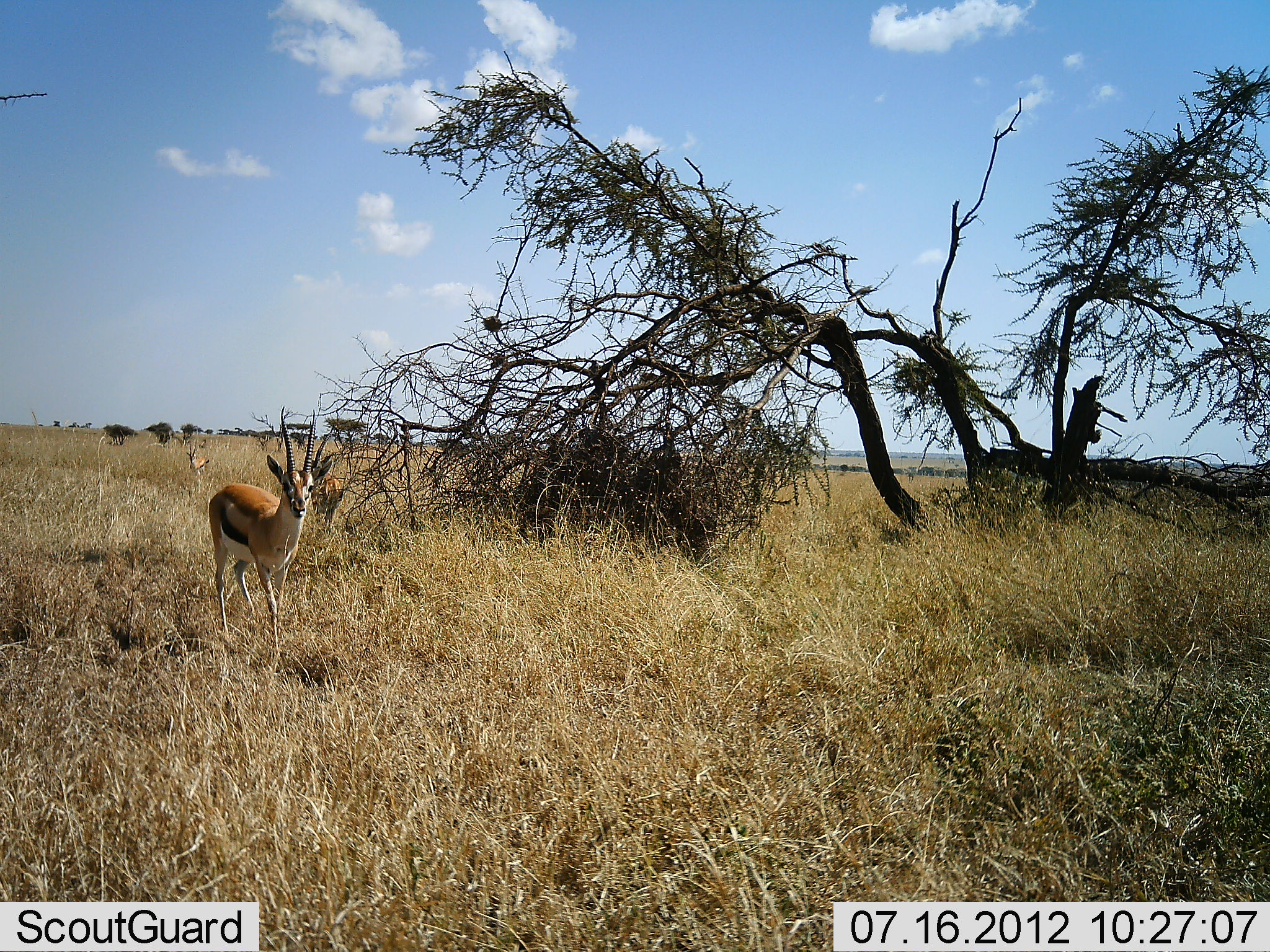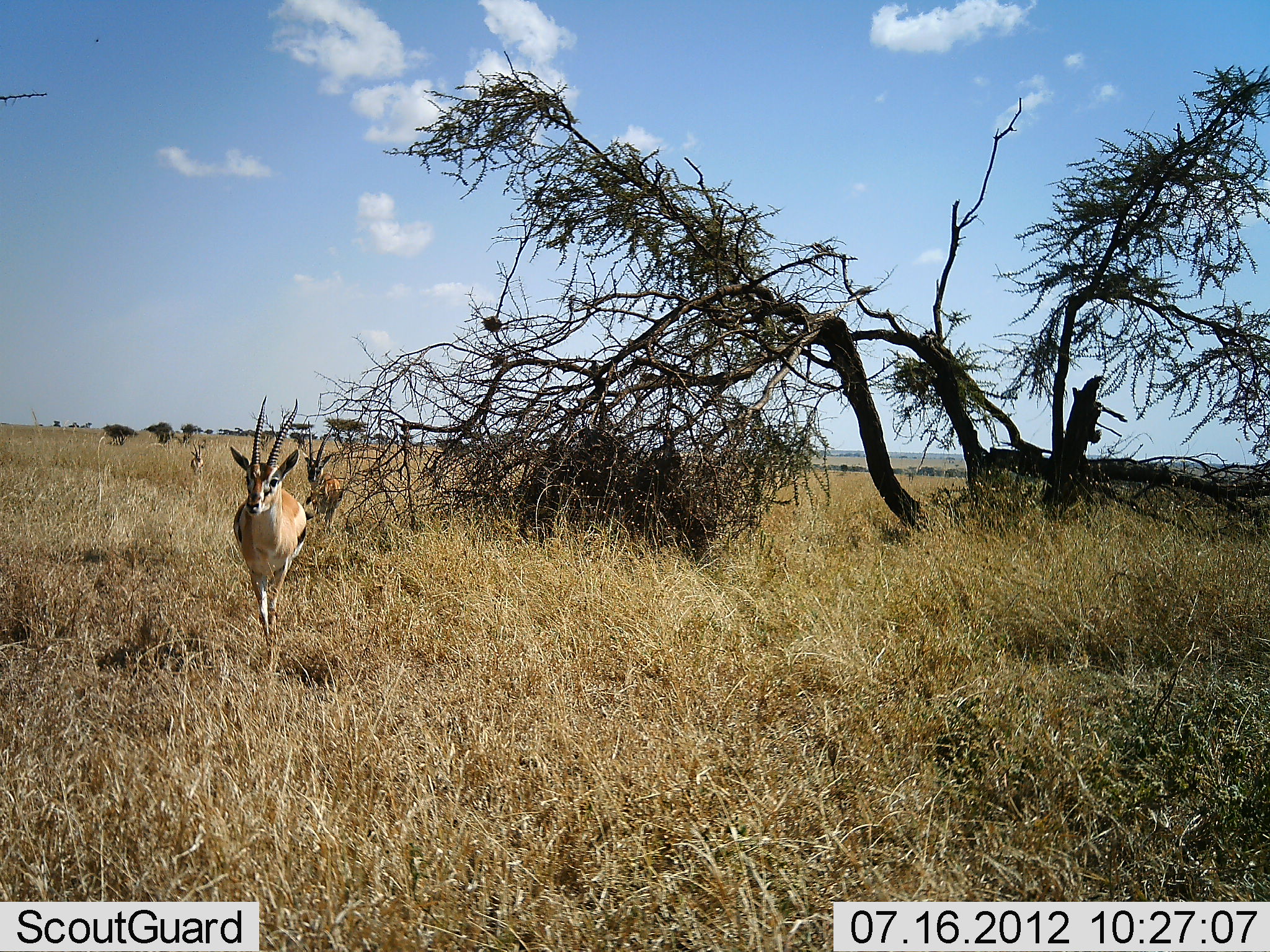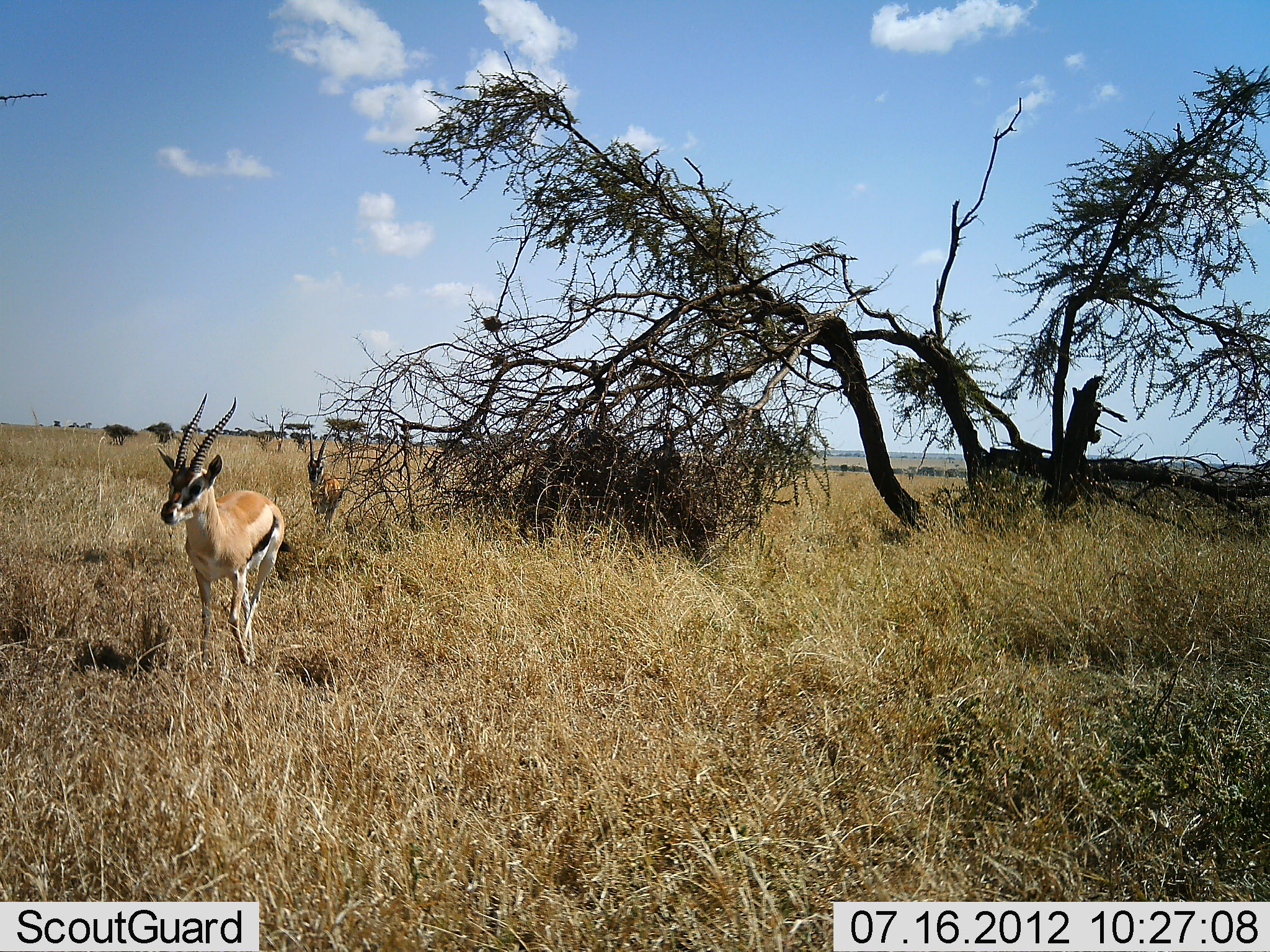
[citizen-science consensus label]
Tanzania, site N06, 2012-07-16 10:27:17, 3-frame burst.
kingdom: Animalia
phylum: Chordata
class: Mammalia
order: Artiodactyla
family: Bovidae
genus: Eudorcas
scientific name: Eudorcas thomsonii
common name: thomson's gazelle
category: gazellethomsons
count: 3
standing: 60%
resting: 0%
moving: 80%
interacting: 0%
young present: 0%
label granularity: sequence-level